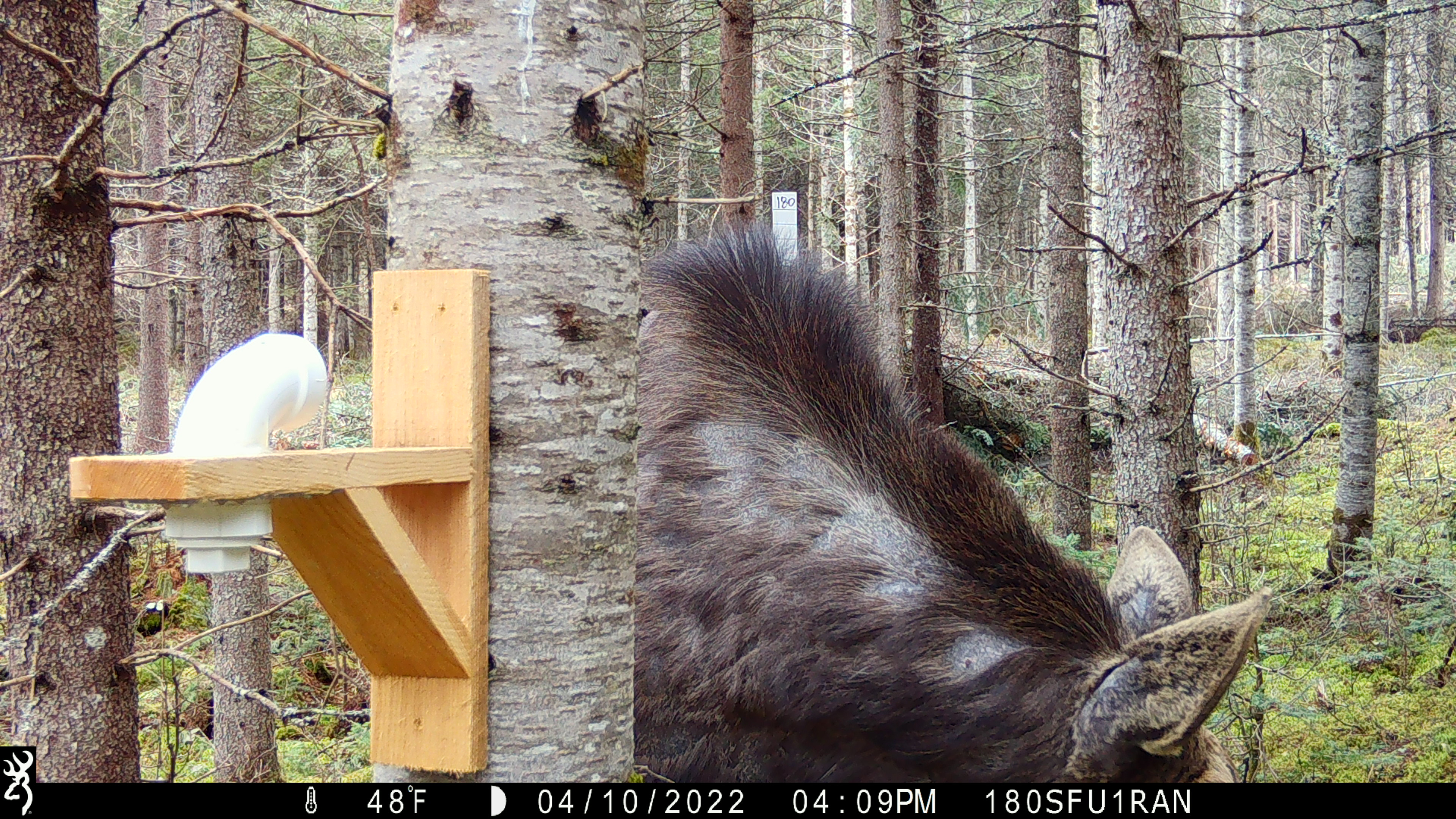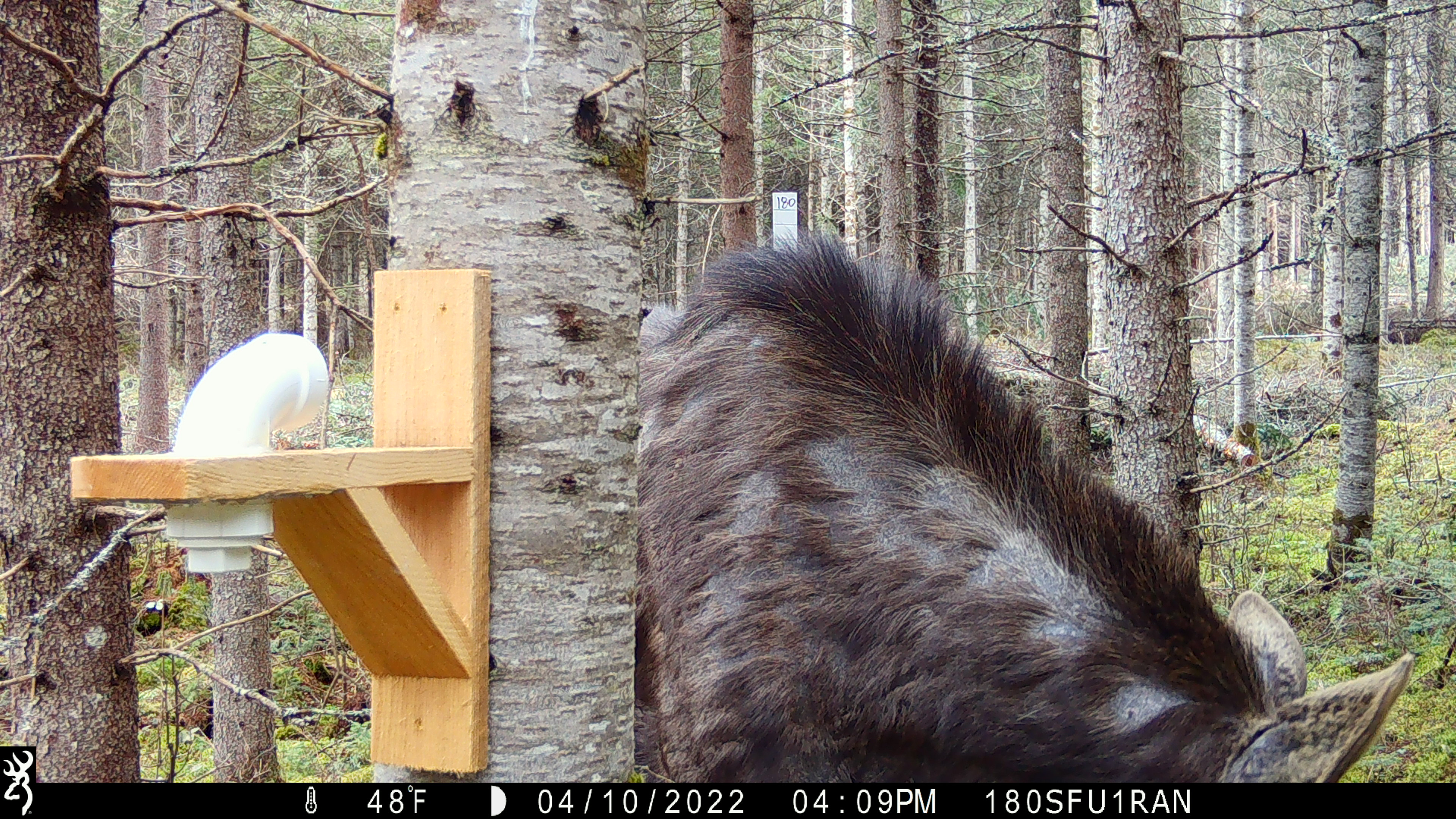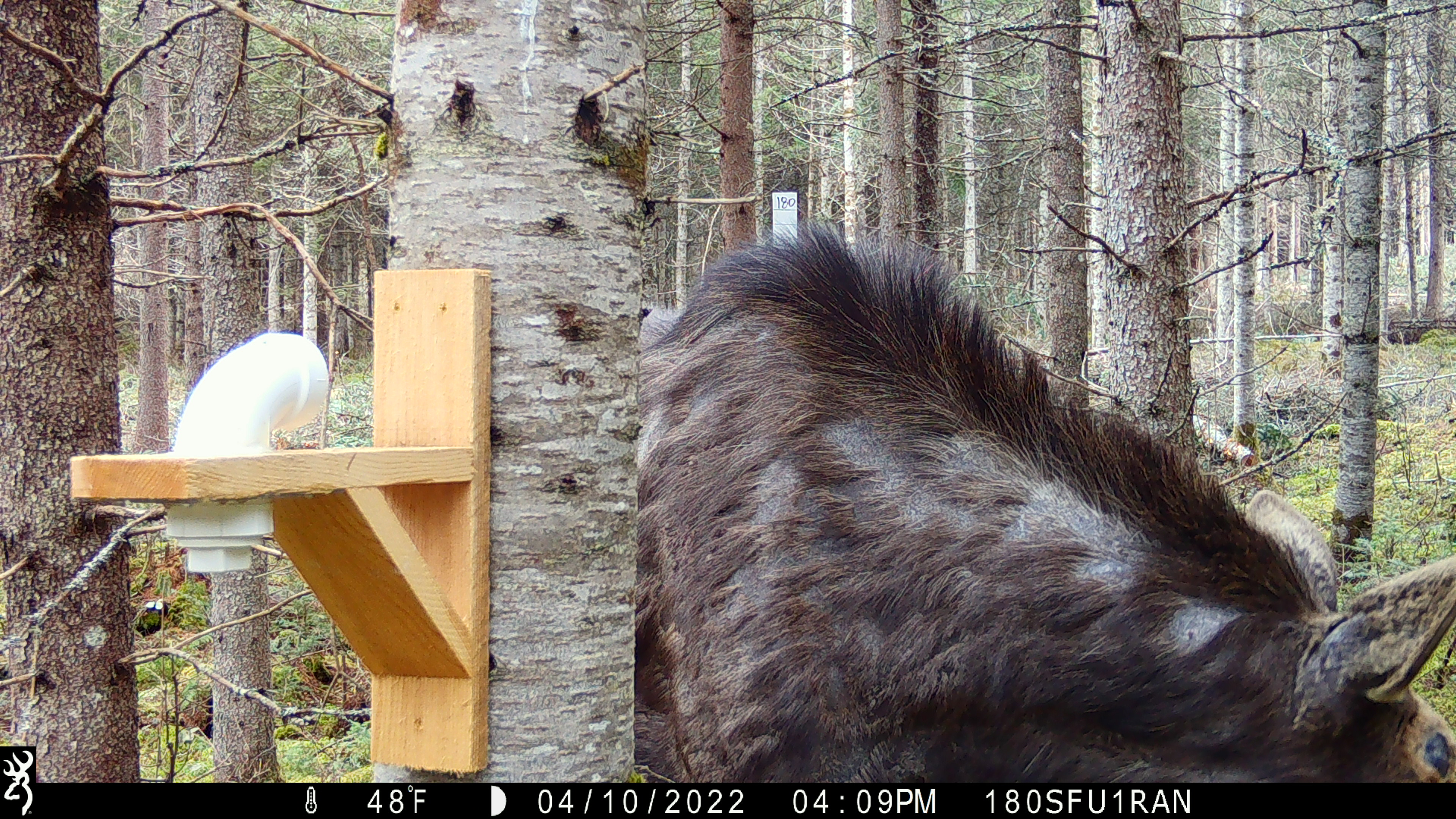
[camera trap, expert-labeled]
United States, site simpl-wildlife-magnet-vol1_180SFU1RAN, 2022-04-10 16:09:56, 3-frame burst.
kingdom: Animalia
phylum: Chordata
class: Mammalia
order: Artiodactyla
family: Cervidae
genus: Alces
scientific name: Alces alces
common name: moose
Moose (Alces alces).